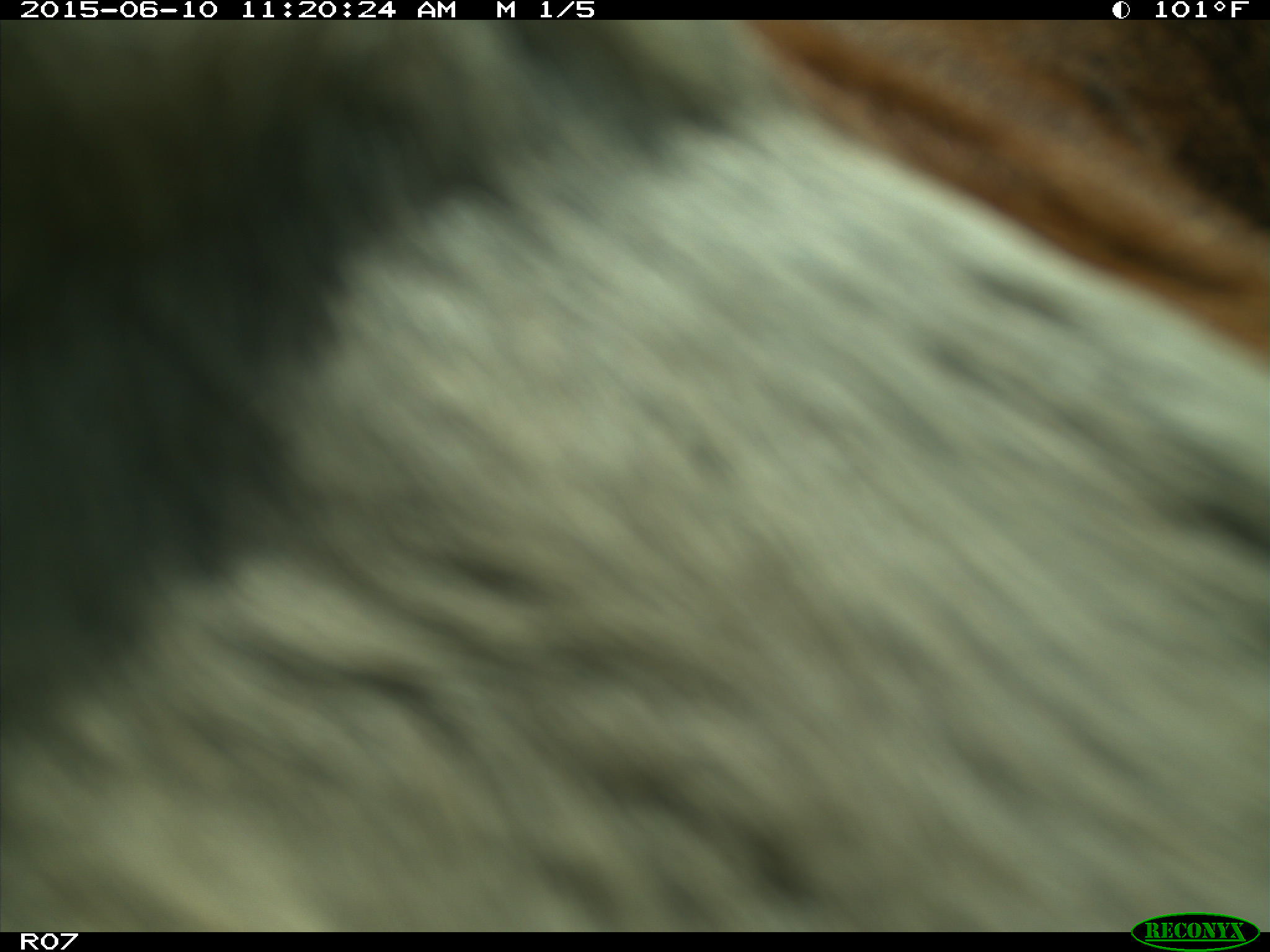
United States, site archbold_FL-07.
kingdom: Animalia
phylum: Chordata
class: Mammalia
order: Artiodactyla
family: Bovidae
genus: Bos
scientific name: Bos taurus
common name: domestic cow